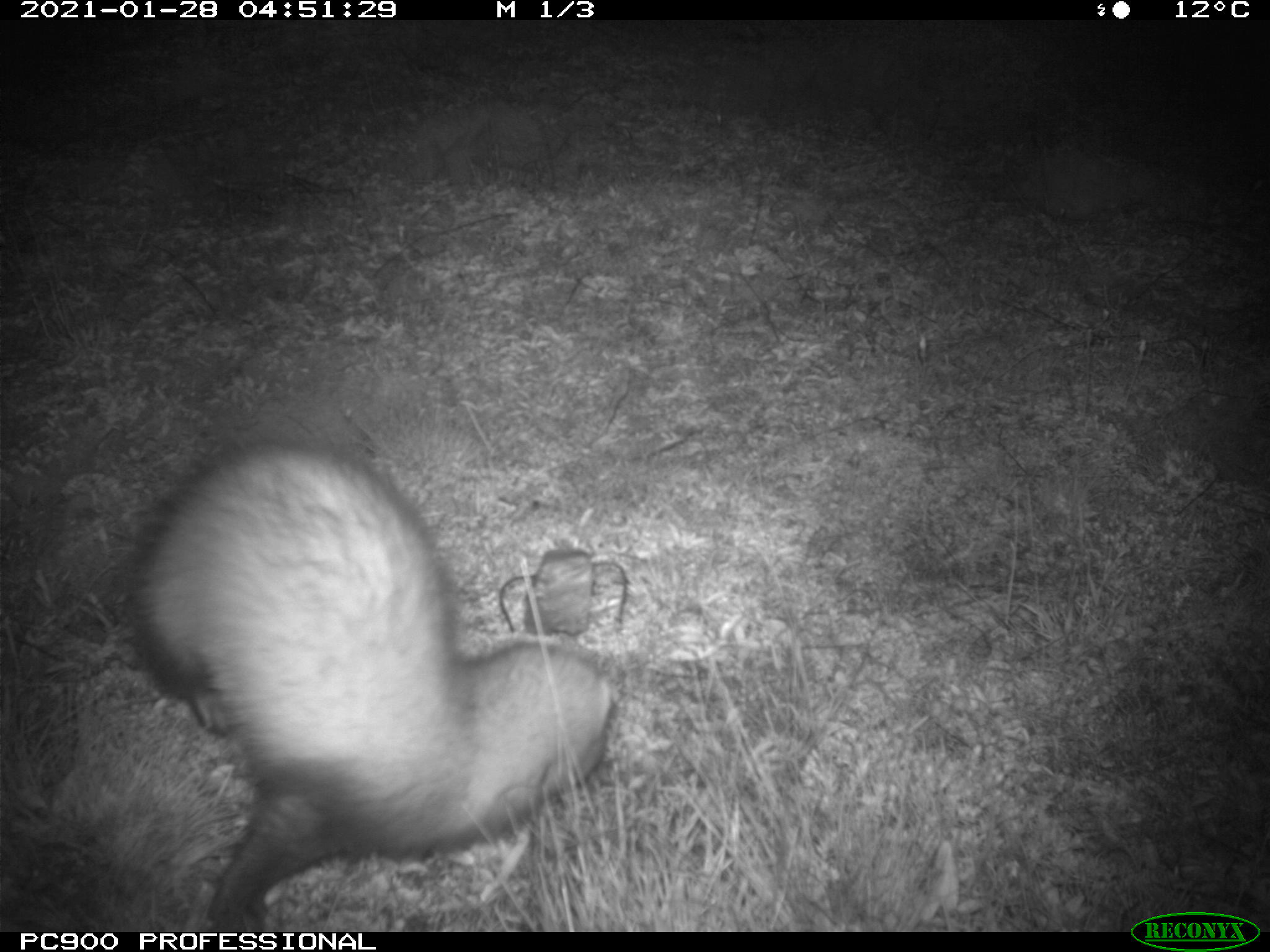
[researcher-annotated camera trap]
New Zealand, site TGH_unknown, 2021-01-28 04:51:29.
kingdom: Animalia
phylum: Chordata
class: Mammalia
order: Carnivora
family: Mustelidae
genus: Mustela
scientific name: Mustela furo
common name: ferret